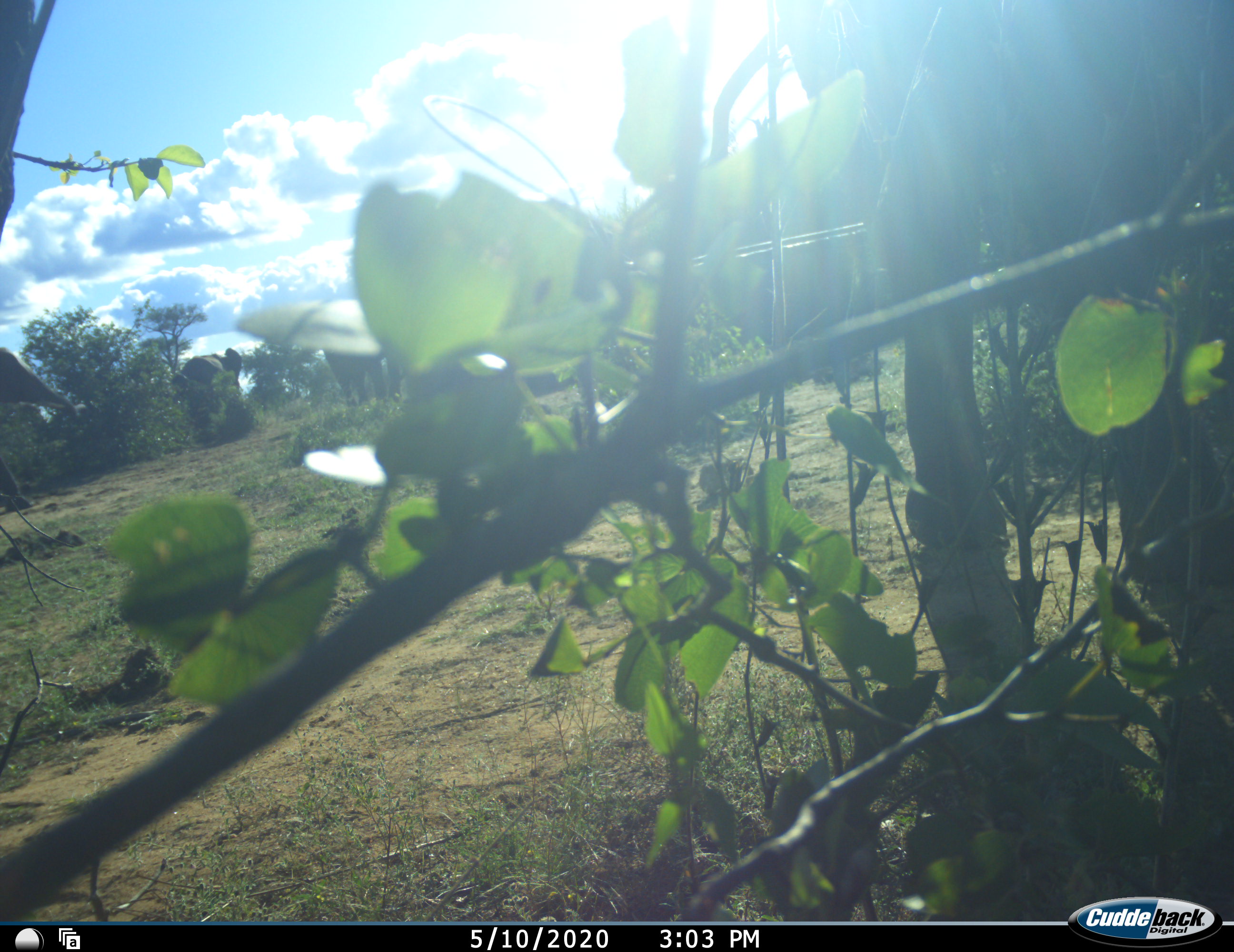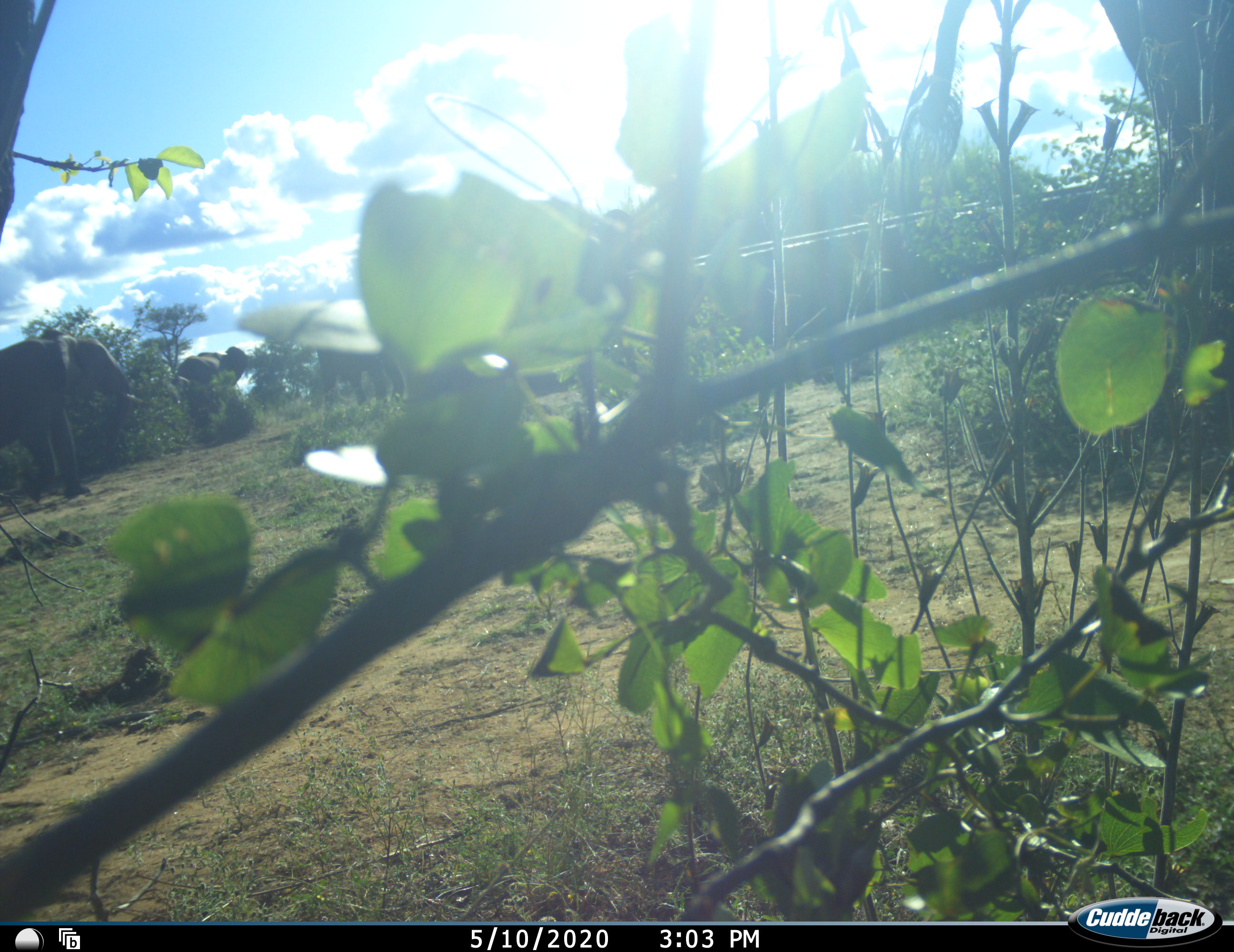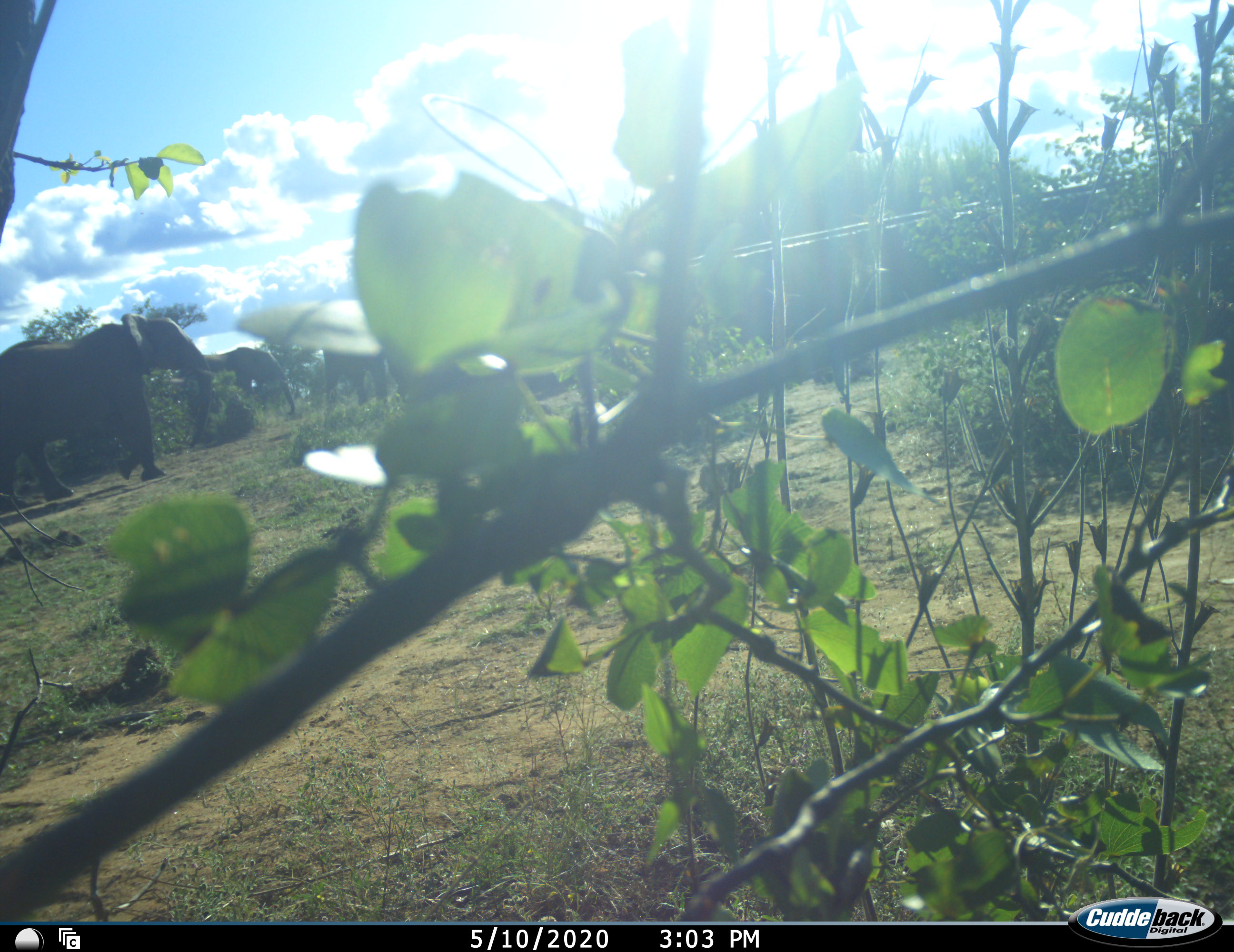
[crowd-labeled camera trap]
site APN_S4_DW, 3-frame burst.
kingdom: Animalia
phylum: Chordata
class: Mammalia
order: Proboscidea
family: Elephantidae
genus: Loxodonta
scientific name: Loxodonta africana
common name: african bush elephant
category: elephant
Elephant (african bush elephant) (Loxodonta africana), count 4. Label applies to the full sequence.